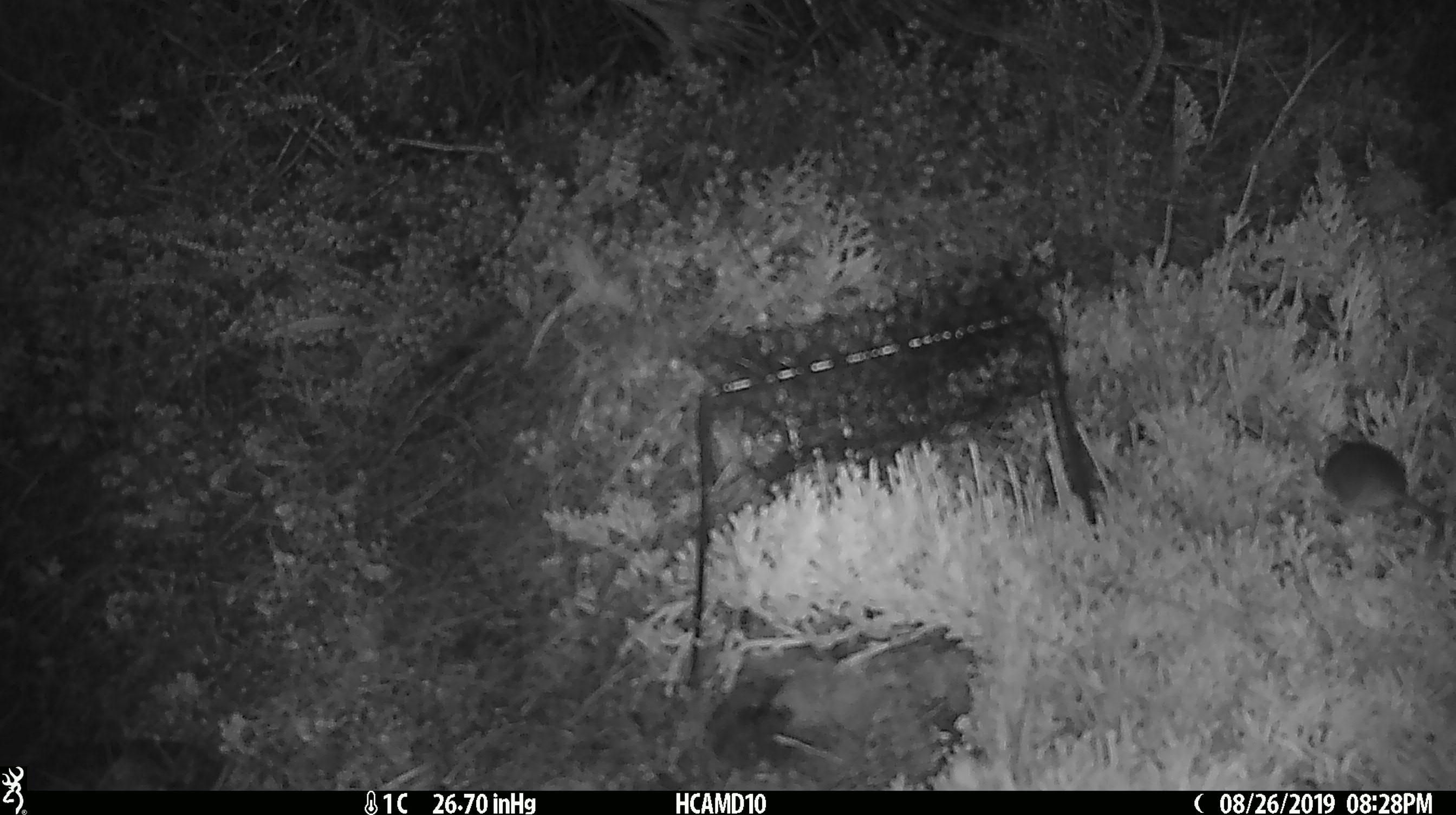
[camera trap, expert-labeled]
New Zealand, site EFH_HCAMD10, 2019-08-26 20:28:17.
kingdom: Animalia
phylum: Chordata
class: Mammalia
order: Rodentia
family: Muridae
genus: Mus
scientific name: Mus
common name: mouse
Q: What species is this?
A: Mouse (Mus).